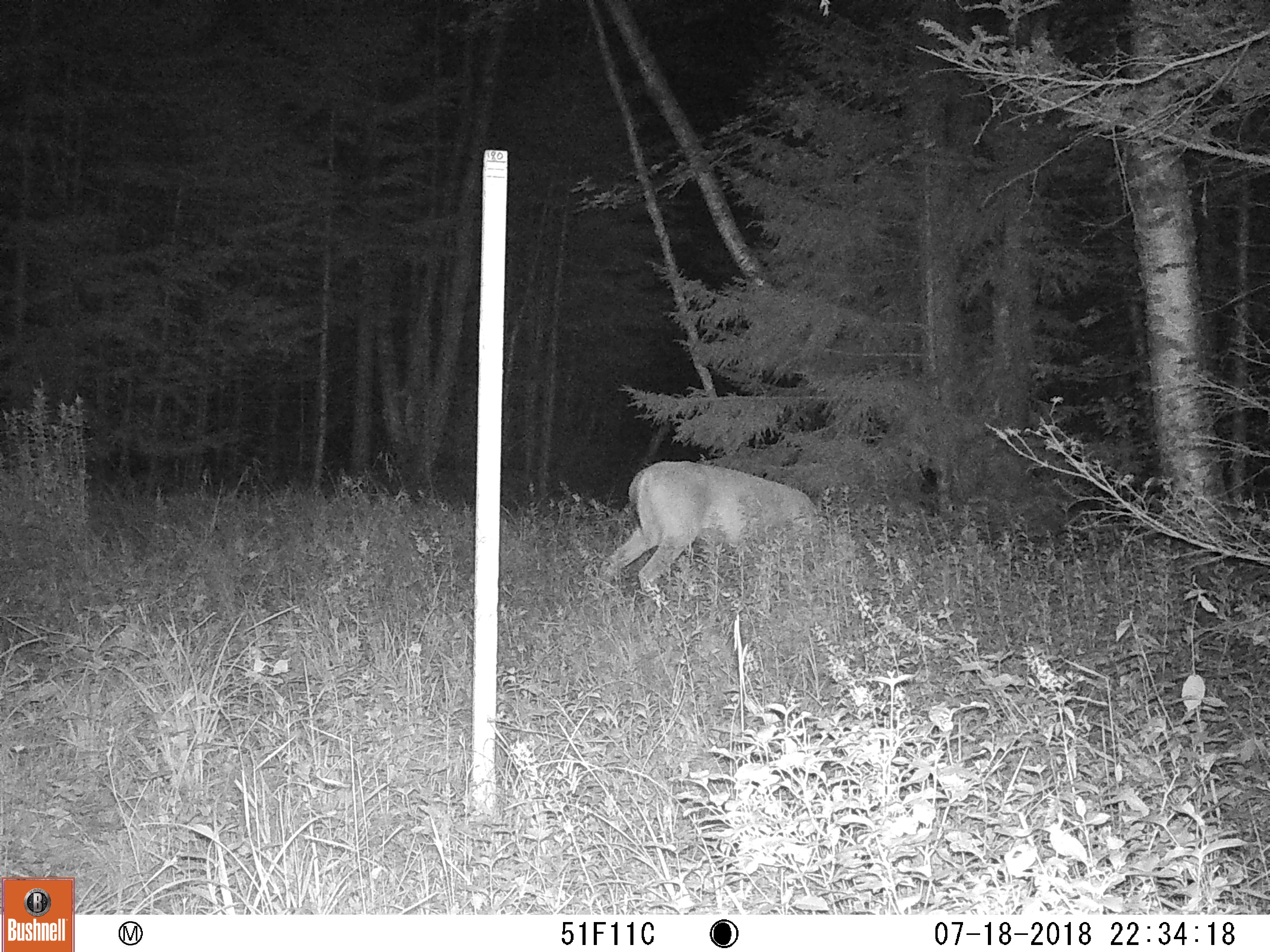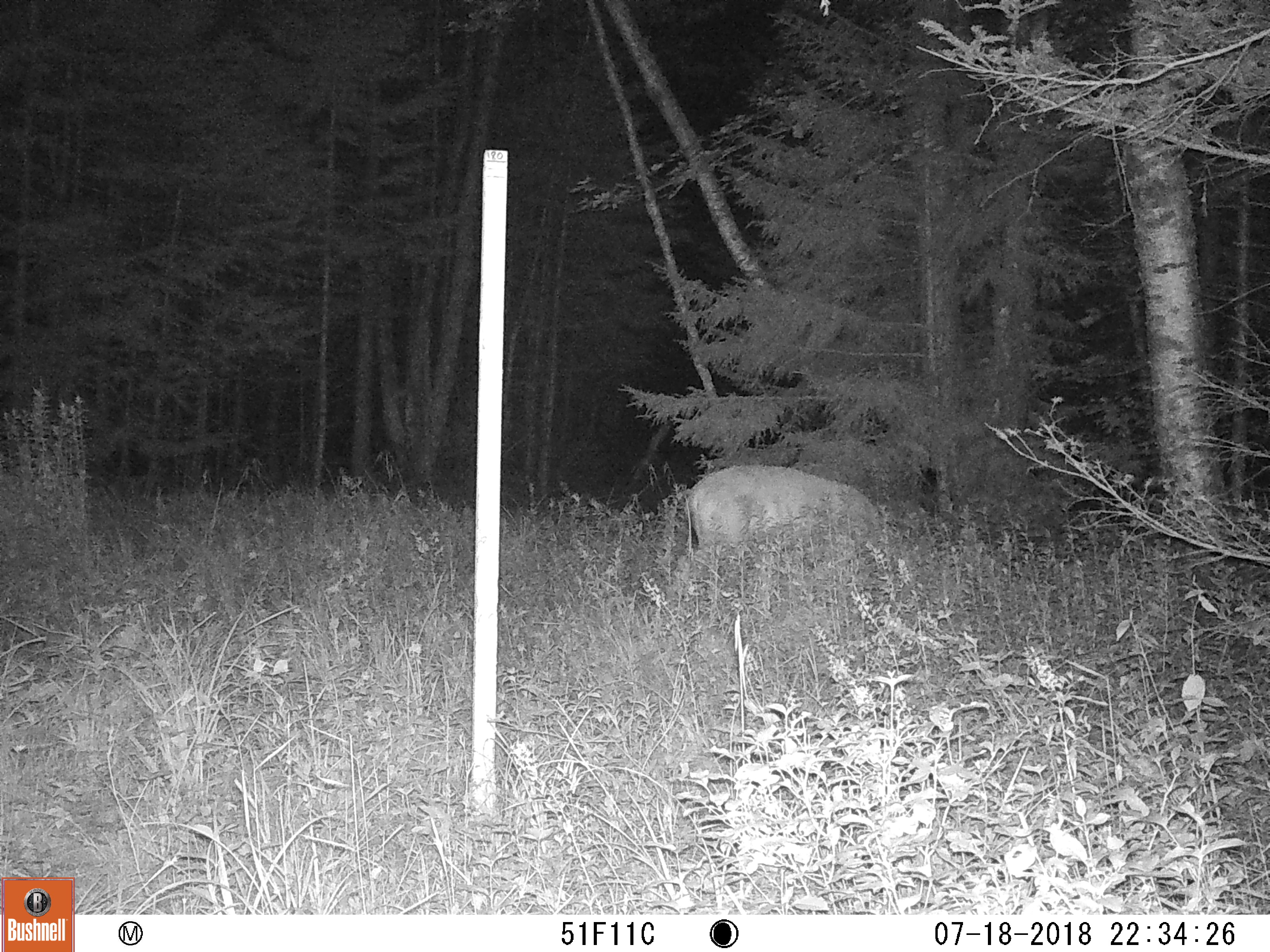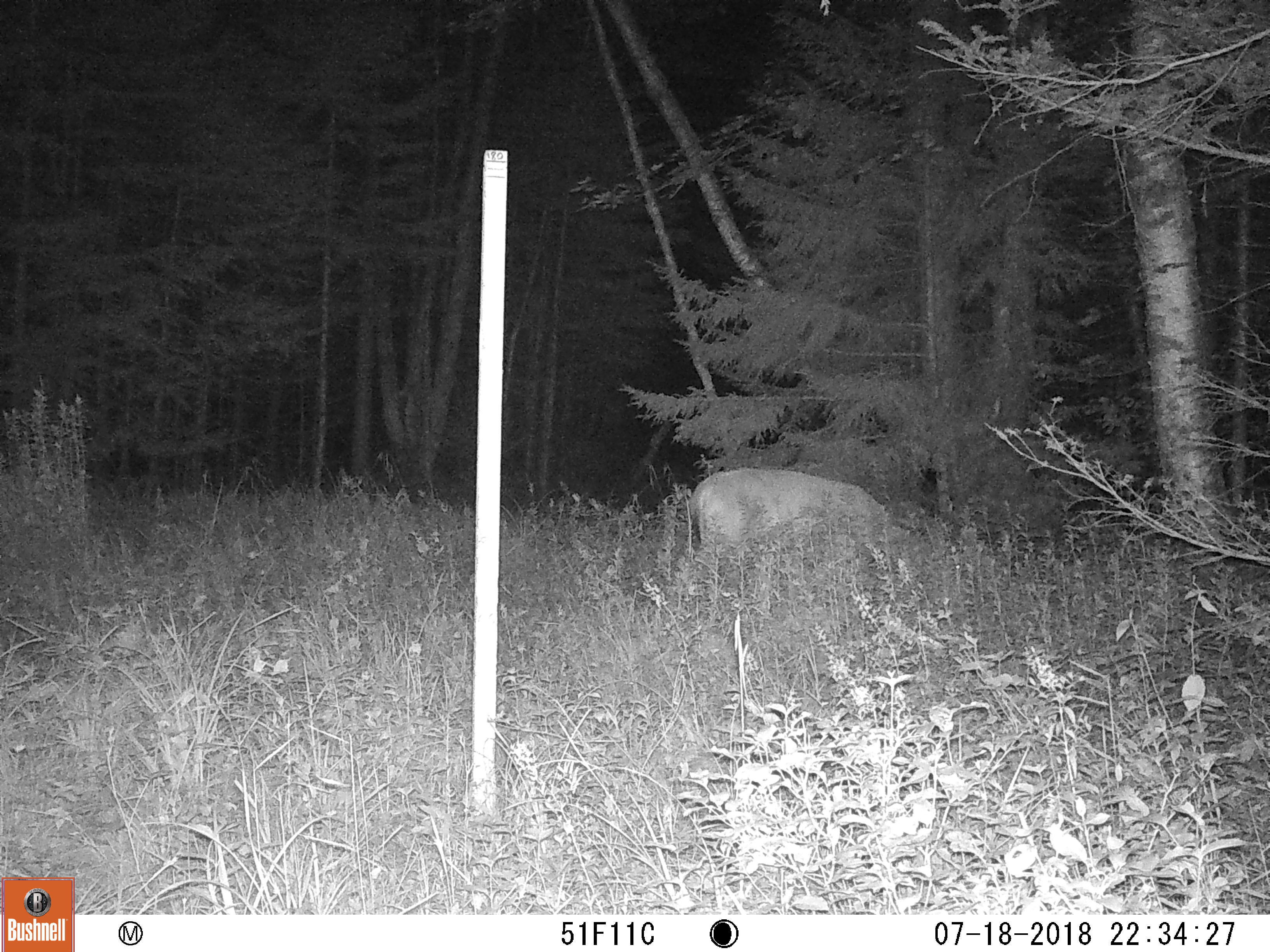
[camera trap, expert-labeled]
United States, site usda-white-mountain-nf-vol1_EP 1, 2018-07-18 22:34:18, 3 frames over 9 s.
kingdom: Animalia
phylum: Chordata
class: Mammalia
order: Artiodactyla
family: Cervidae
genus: Odocoileus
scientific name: Odocoileus virginianus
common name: white-tailed deer